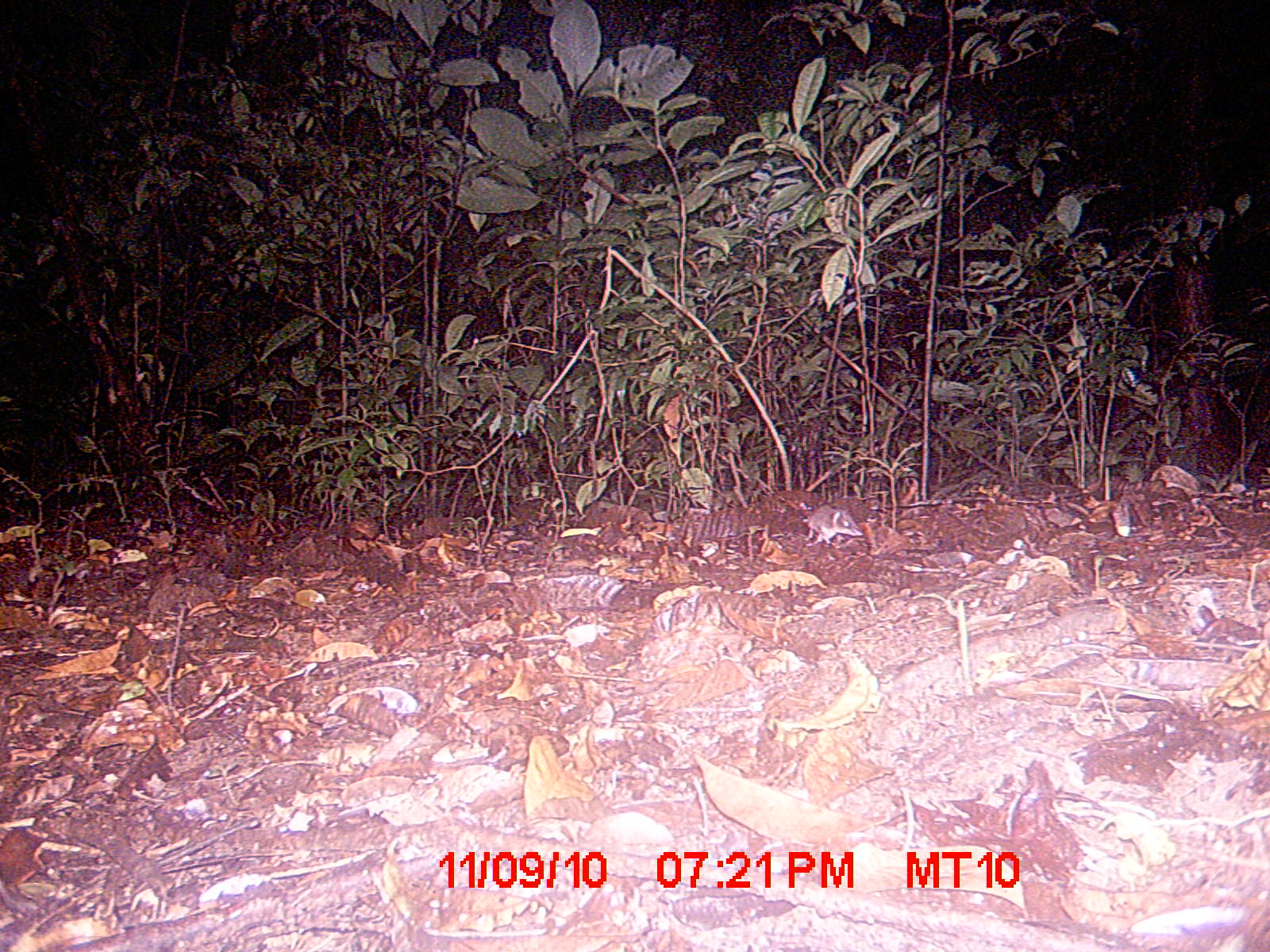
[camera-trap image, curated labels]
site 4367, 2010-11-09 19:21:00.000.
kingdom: Animalia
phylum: Chordata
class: Mammalia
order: Rodentia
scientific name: Rodentia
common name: rodents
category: unknown rodent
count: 1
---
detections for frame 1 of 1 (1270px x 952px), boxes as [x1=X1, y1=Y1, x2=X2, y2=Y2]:
unknown rodent: [x1=807, y1=504, x2=863, y2=545]